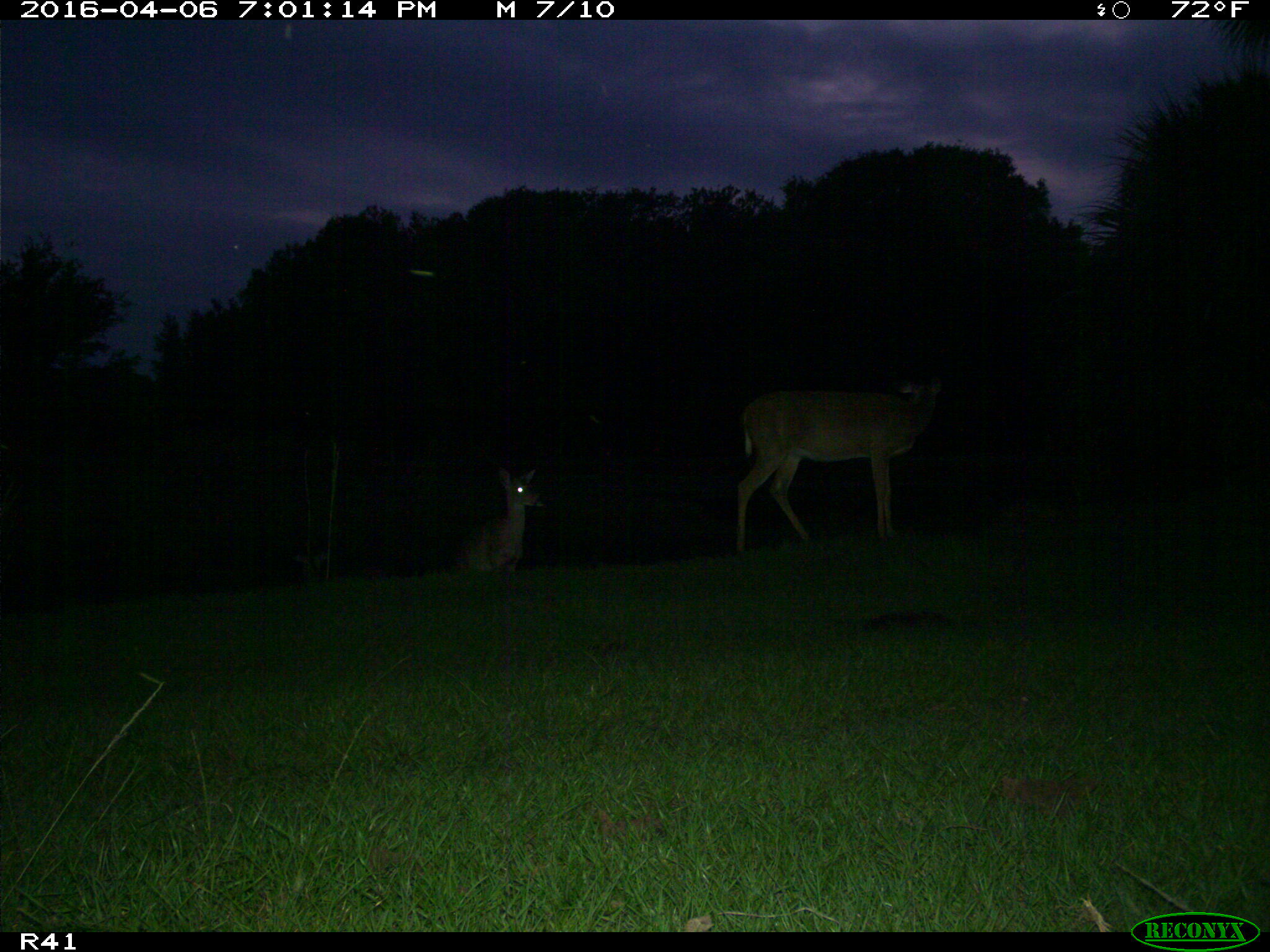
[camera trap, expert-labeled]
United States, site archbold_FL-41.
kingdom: Animalia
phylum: Chordata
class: Mammalia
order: Artiodactyla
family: Cervidae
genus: Odocoileus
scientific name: Odocoileus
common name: deer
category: unidentified deer